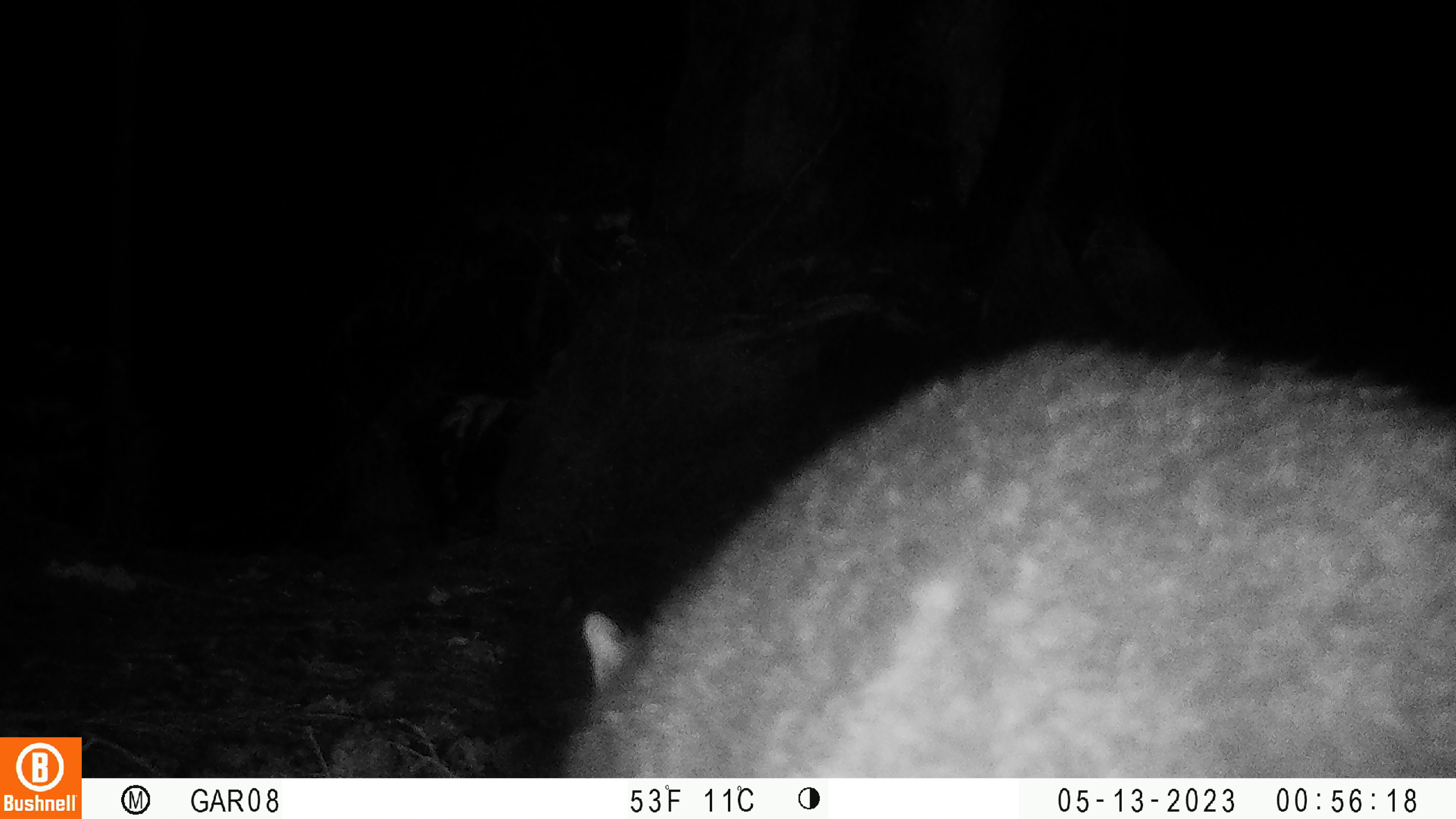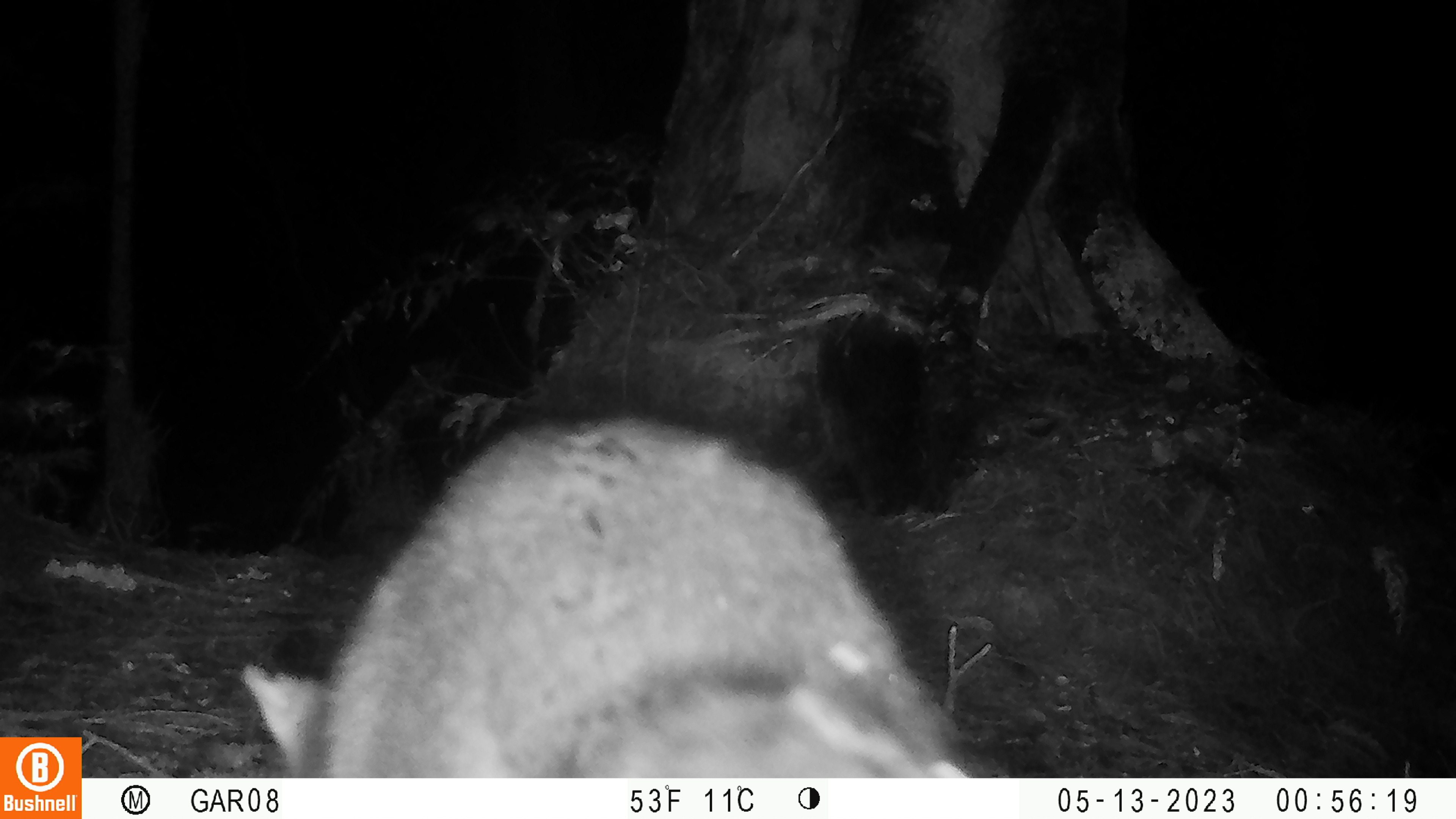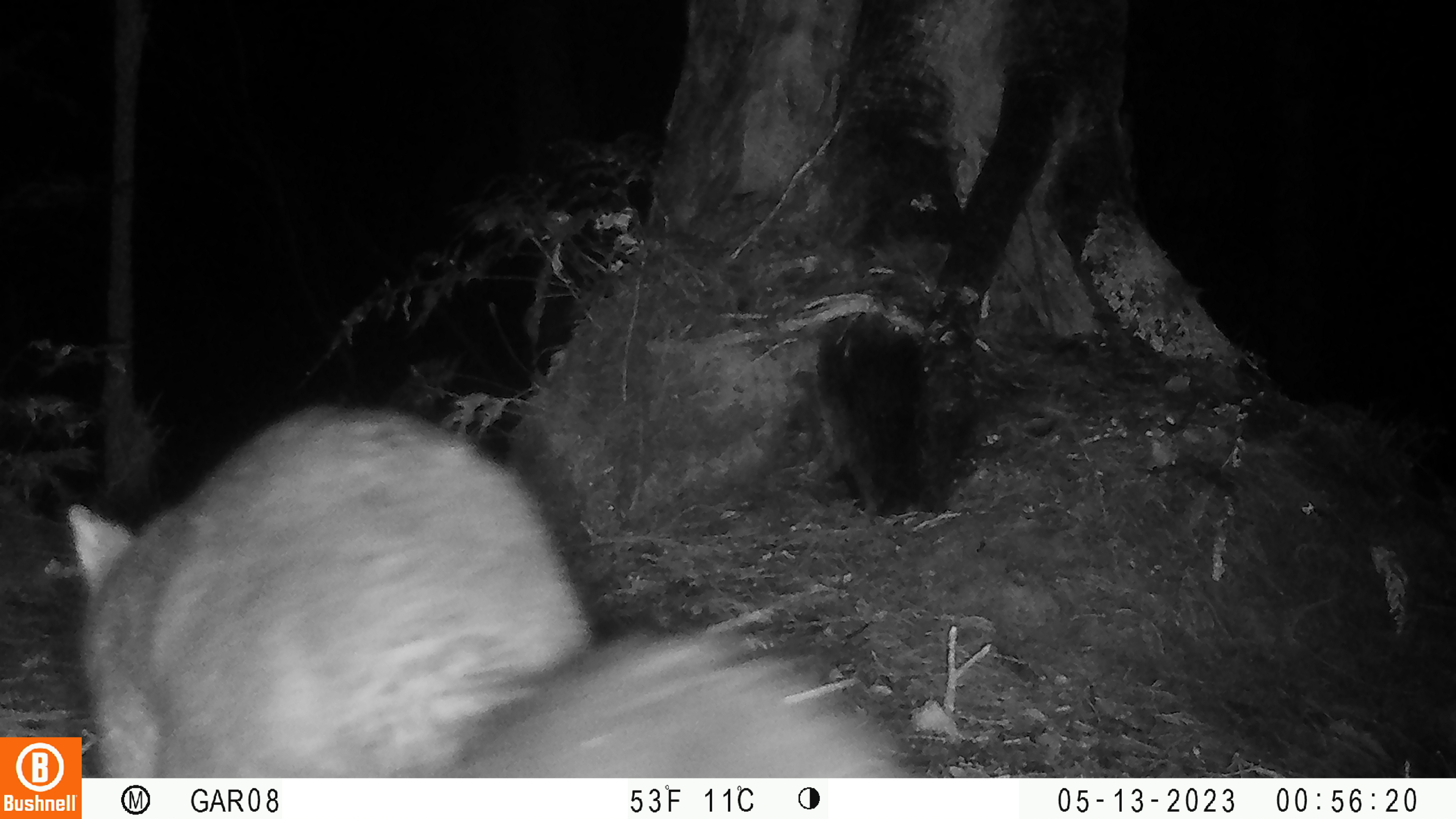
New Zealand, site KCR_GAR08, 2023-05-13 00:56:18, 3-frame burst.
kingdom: Animalia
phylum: Chordata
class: Mammalia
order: Diprotodontia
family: Phalangeridae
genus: Trichosurus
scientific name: Trichosurus vulpecula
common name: common brushtail possum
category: possum